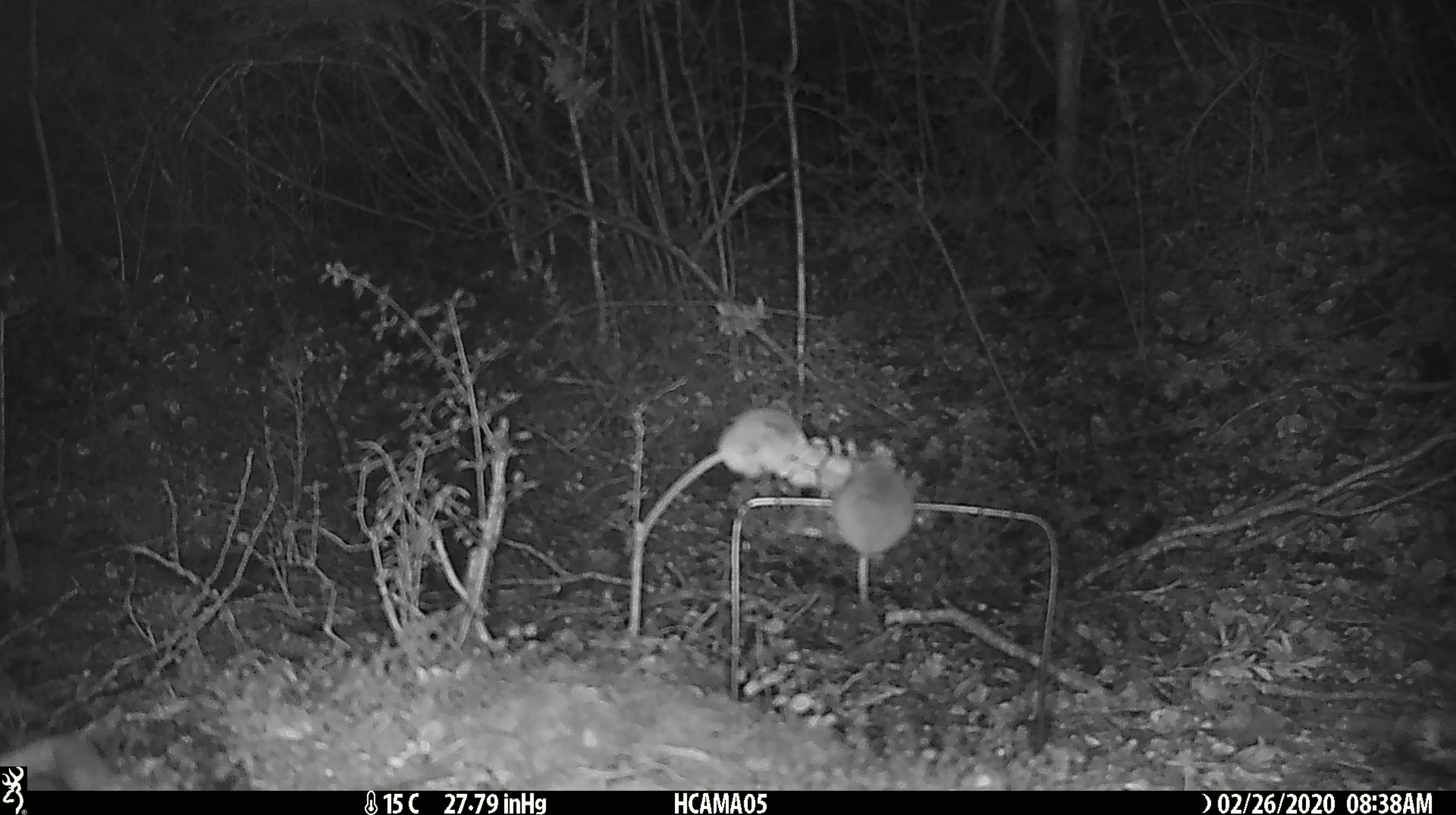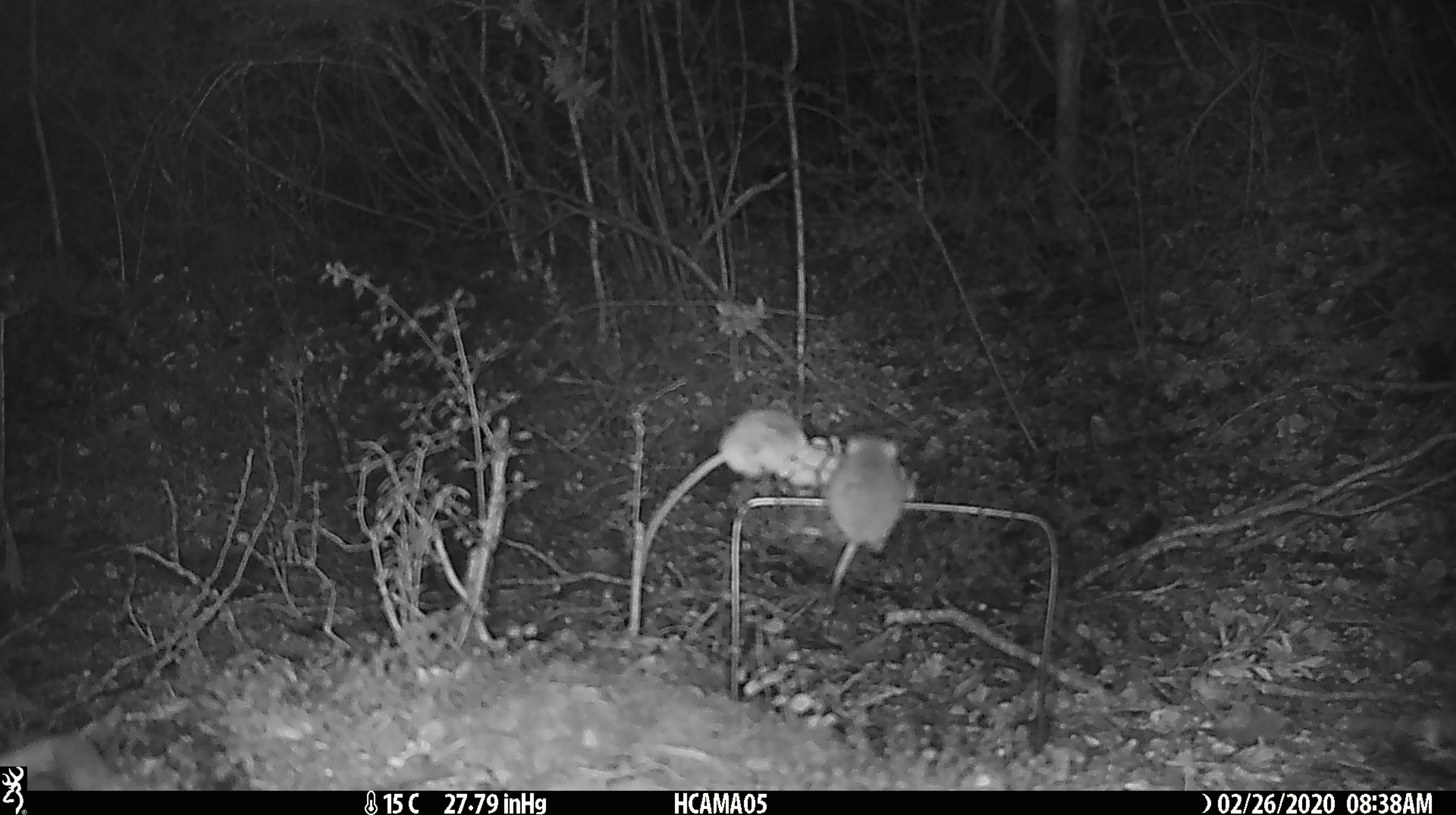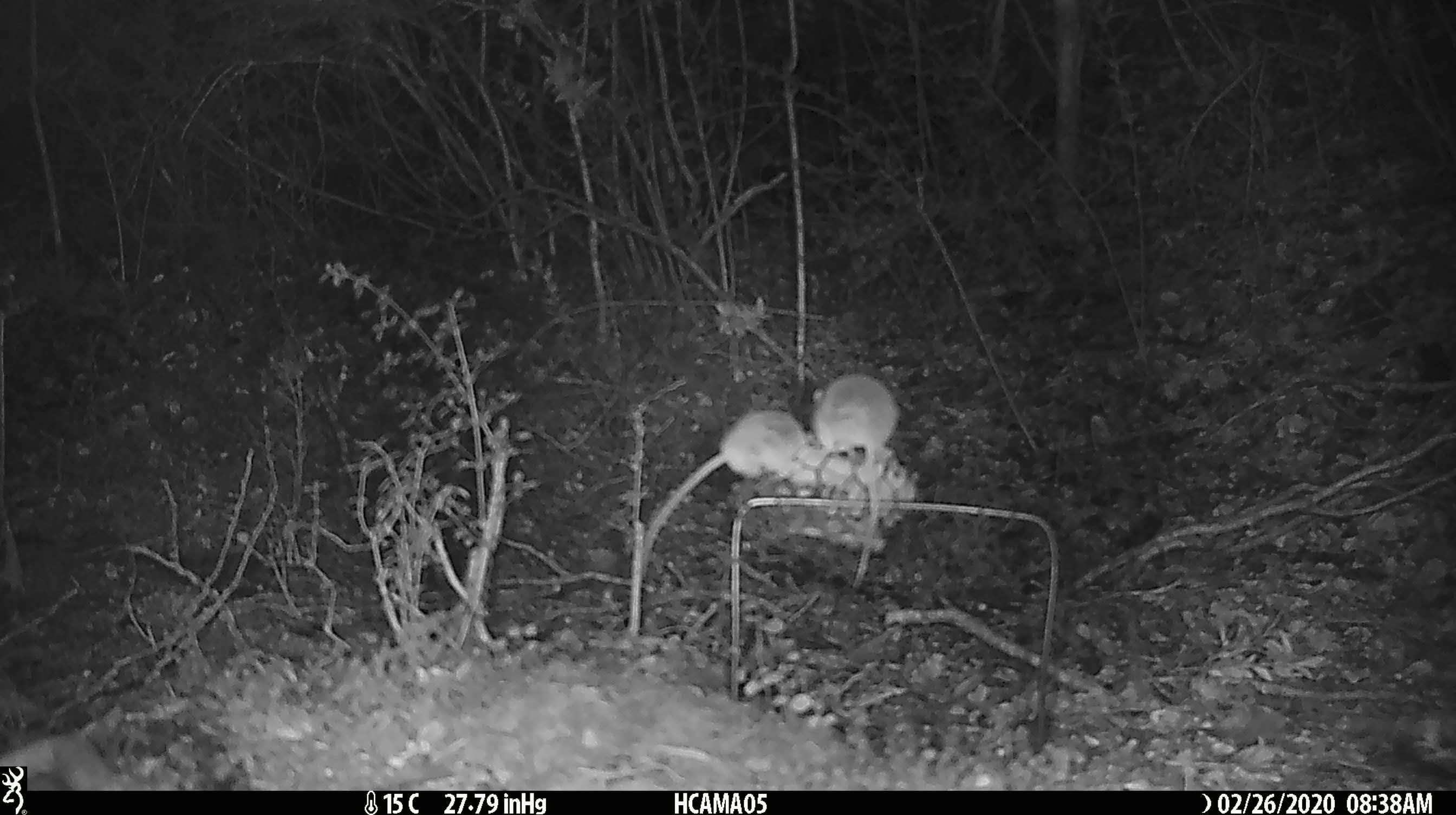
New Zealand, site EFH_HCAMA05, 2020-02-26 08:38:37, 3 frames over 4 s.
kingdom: Animalia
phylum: Chordata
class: Mammalia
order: Rodentia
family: Muridae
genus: Mus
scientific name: Mus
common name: mouse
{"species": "mouse (Mus)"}